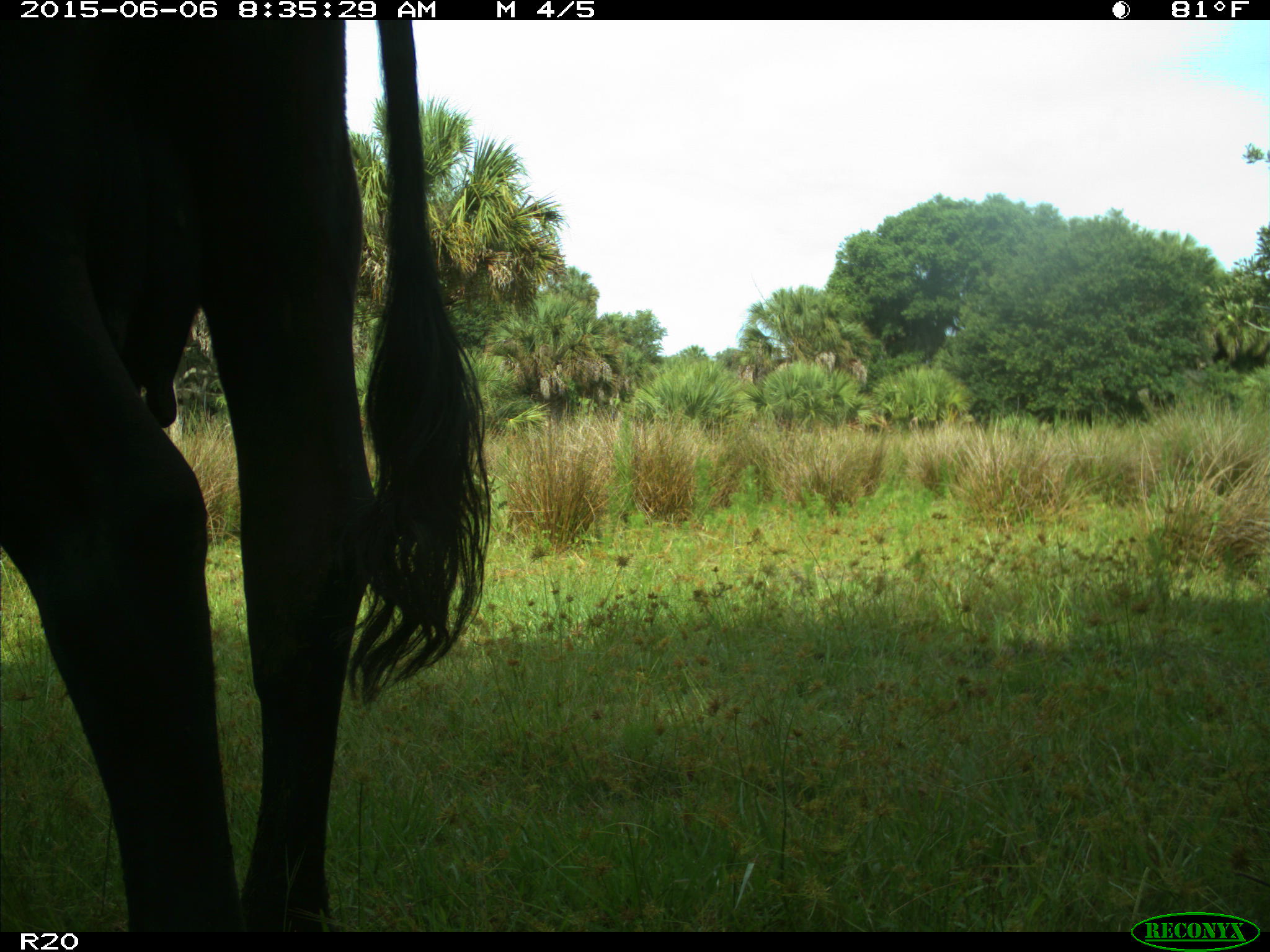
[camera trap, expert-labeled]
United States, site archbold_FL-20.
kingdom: Animalia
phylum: Chordata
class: Mammalia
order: Artiodactyla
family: Bovidae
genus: Bos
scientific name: Bos taurus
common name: domestic cow